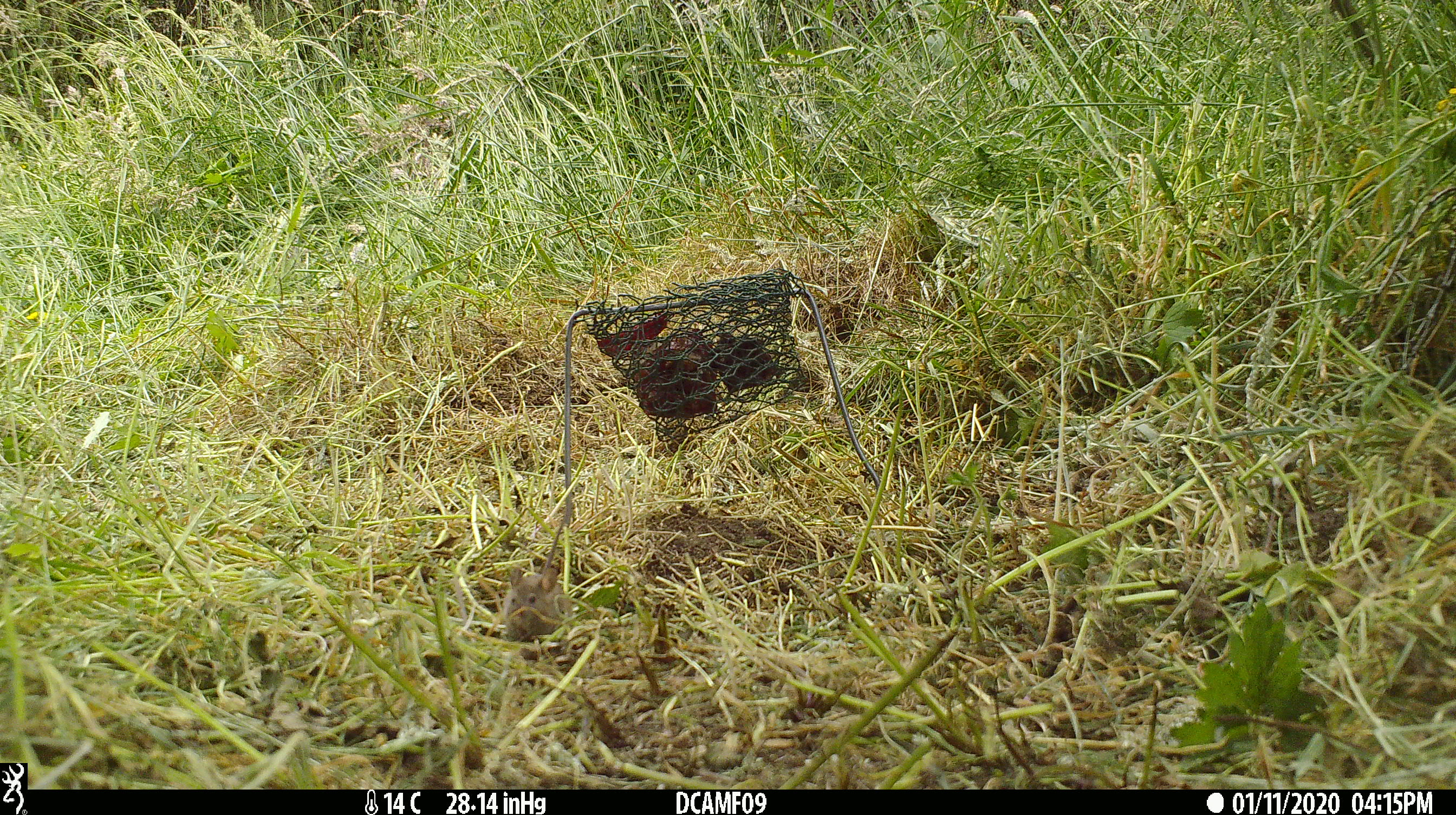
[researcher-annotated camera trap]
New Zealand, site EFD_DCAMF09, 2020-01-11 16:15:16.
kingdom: Animalia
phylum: Chordata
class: Mammalia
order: Rodentia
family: Muridae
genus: Mus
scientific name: Mus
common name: mouse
Mouse (Mus).